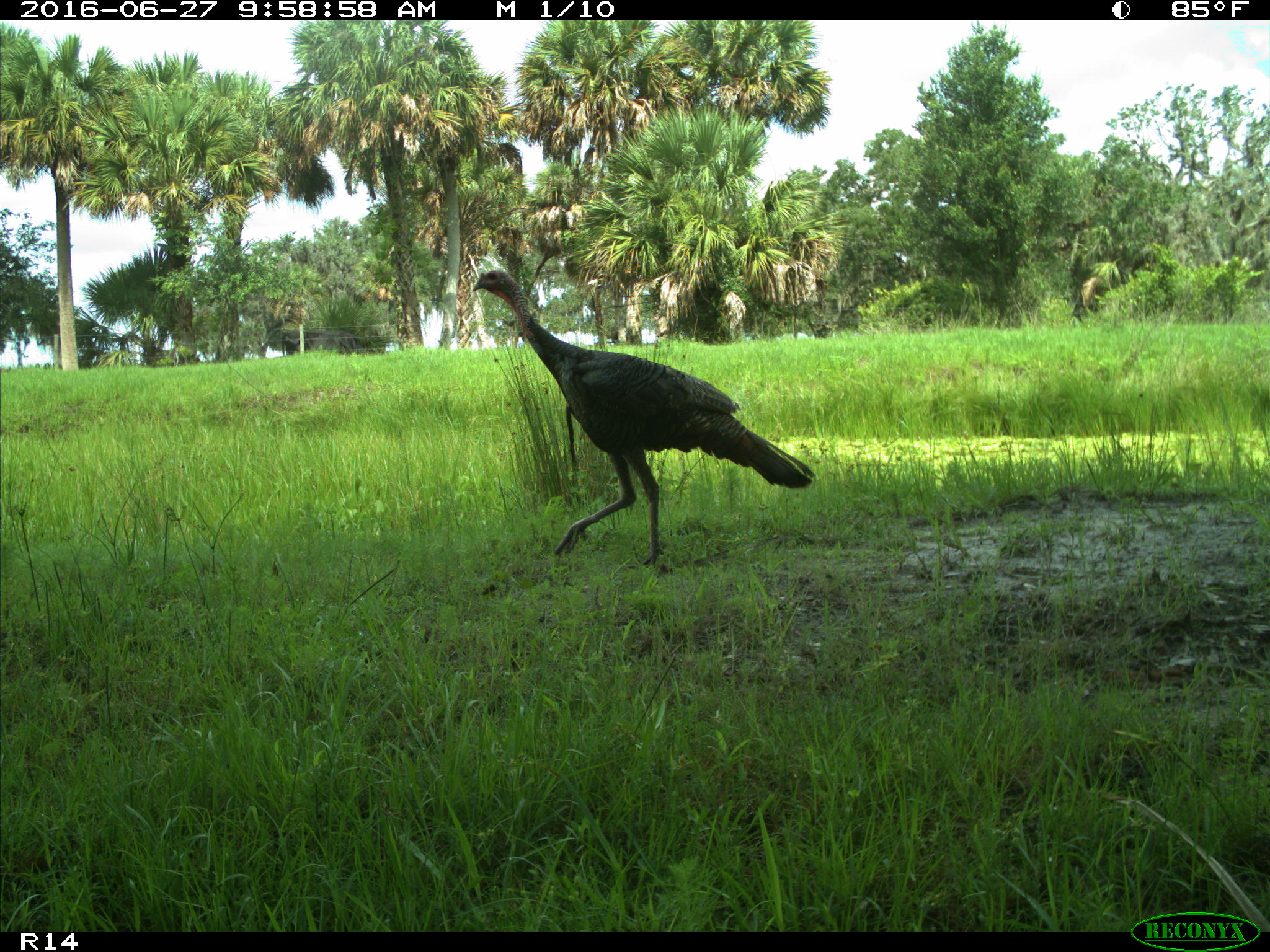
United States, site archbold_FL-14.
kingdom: Animalia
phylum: Chordata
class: Aves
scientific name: Aves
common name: birds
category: unidentified bird